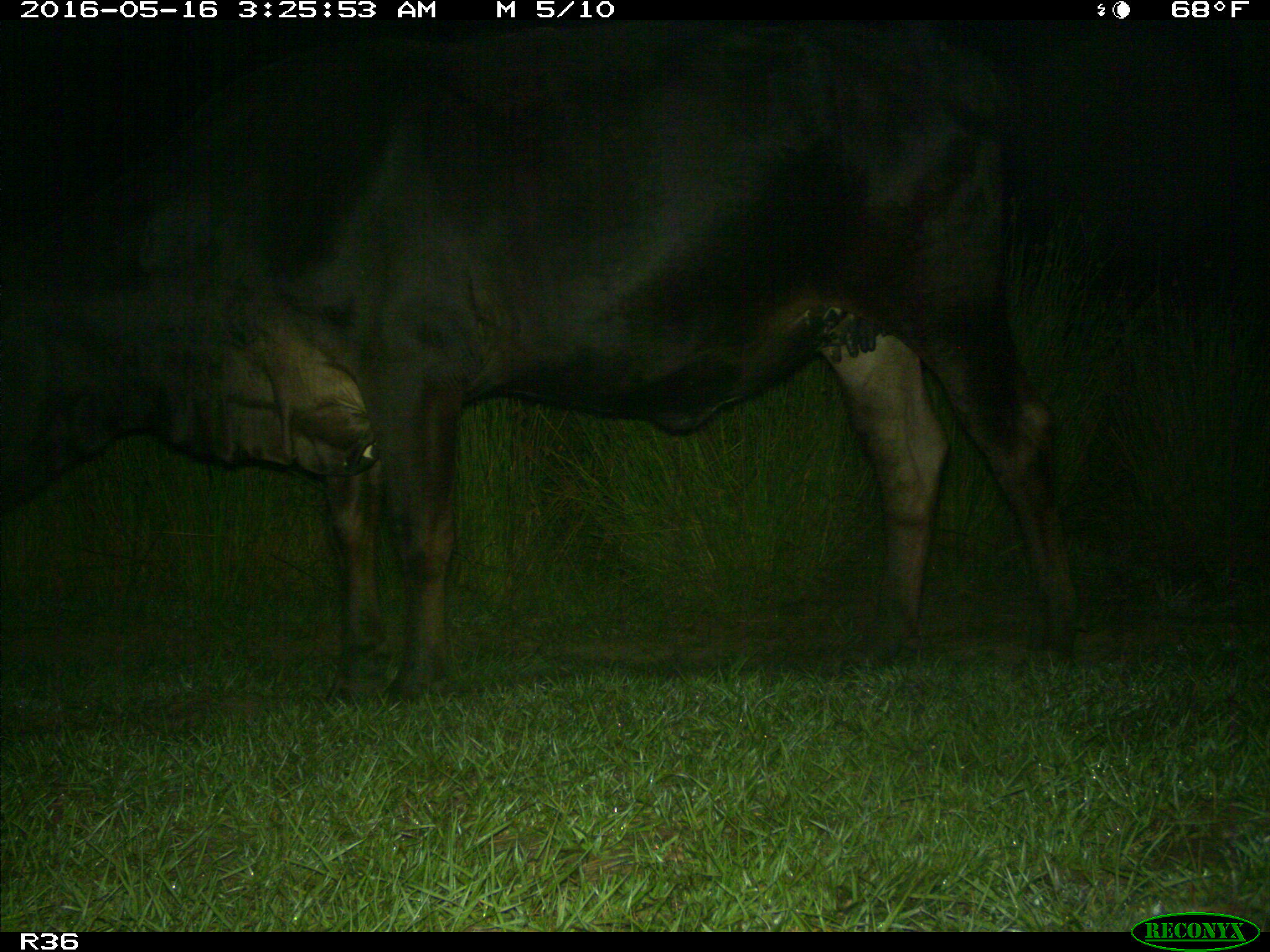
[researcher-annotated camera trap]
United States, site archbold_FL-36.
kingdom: Animalia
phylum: Chordata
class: Mammalia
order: Artiodactyla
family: Bovidae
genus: Bos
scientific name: Bos taurus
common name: domestic cow